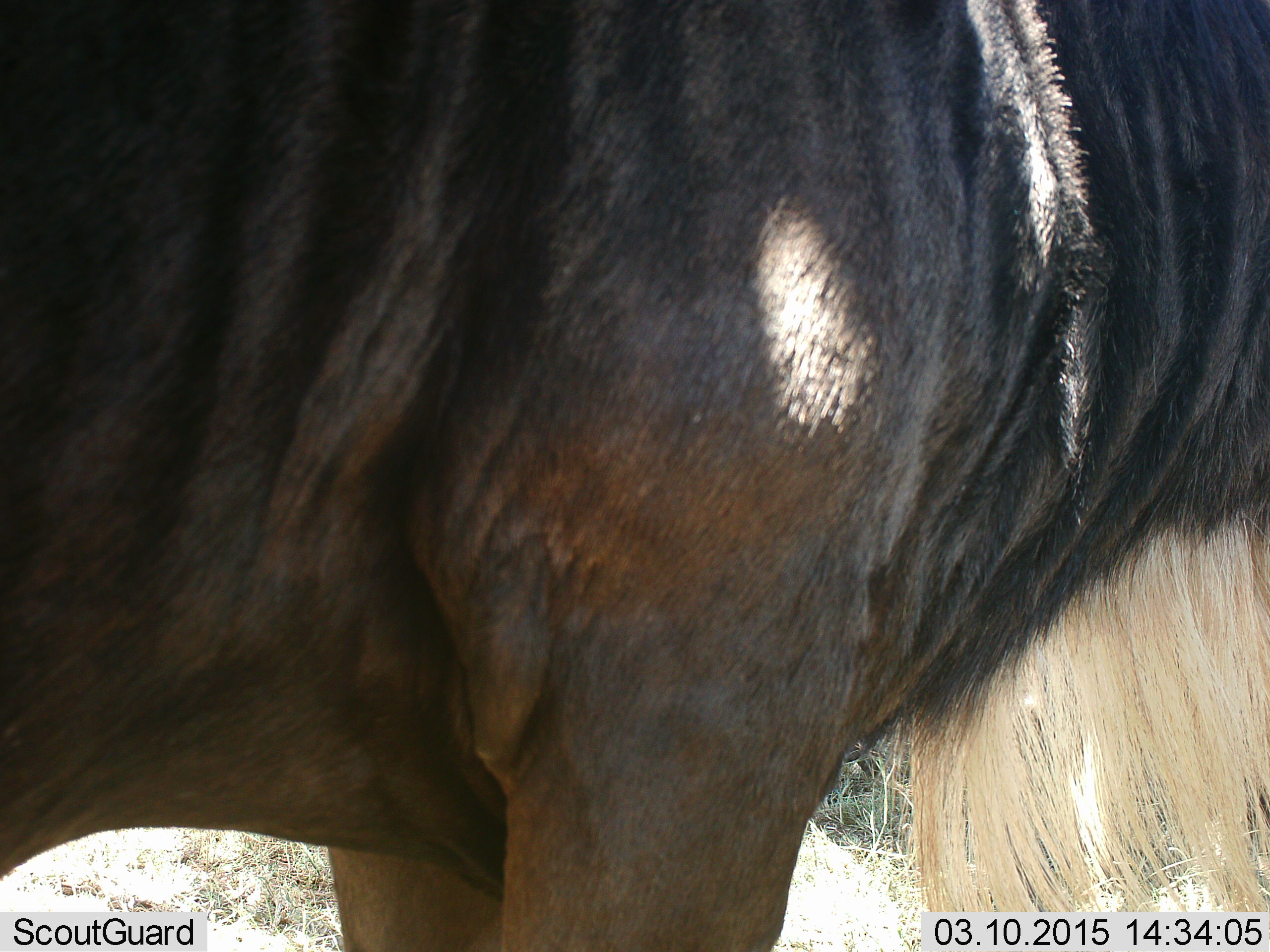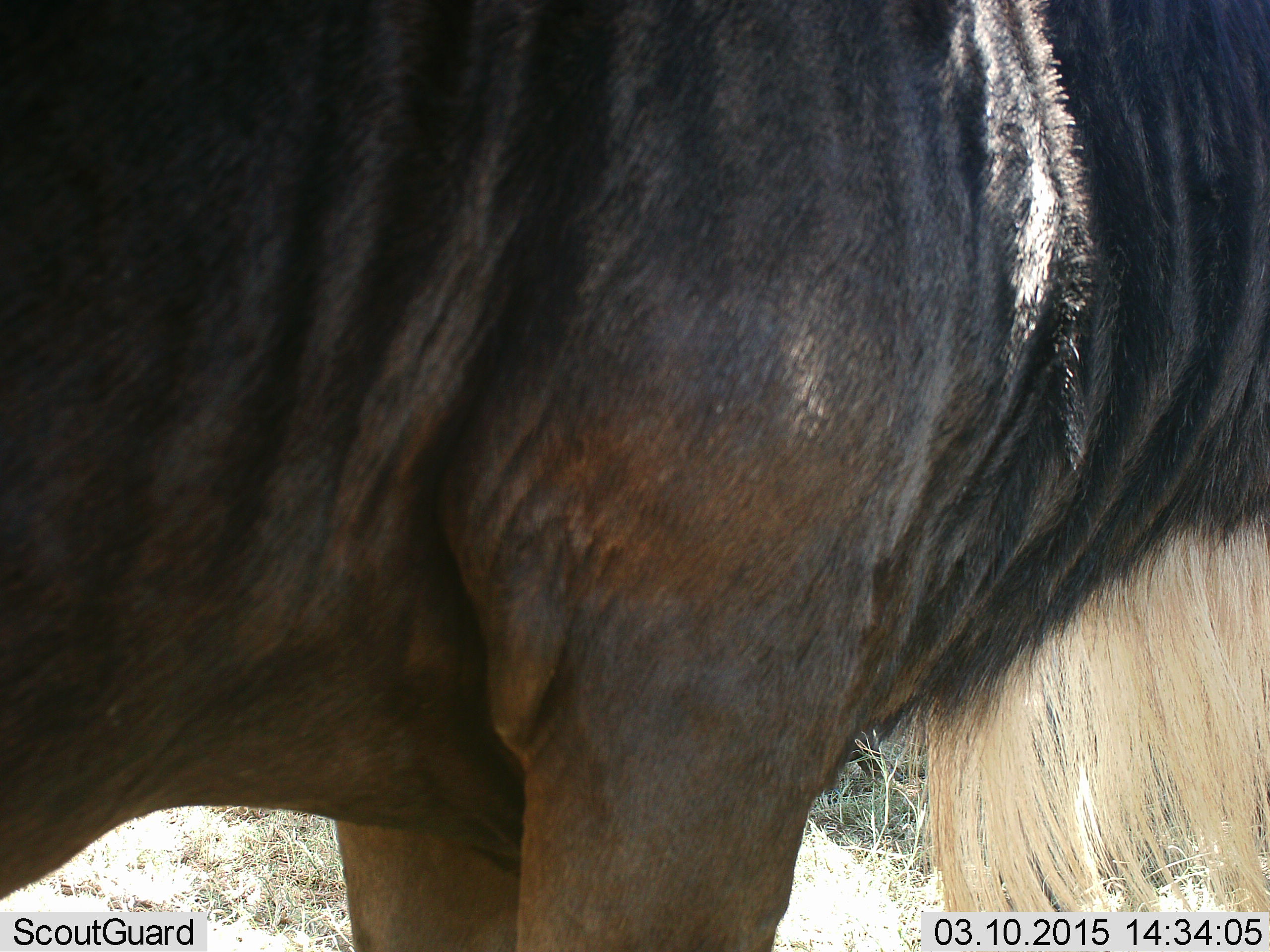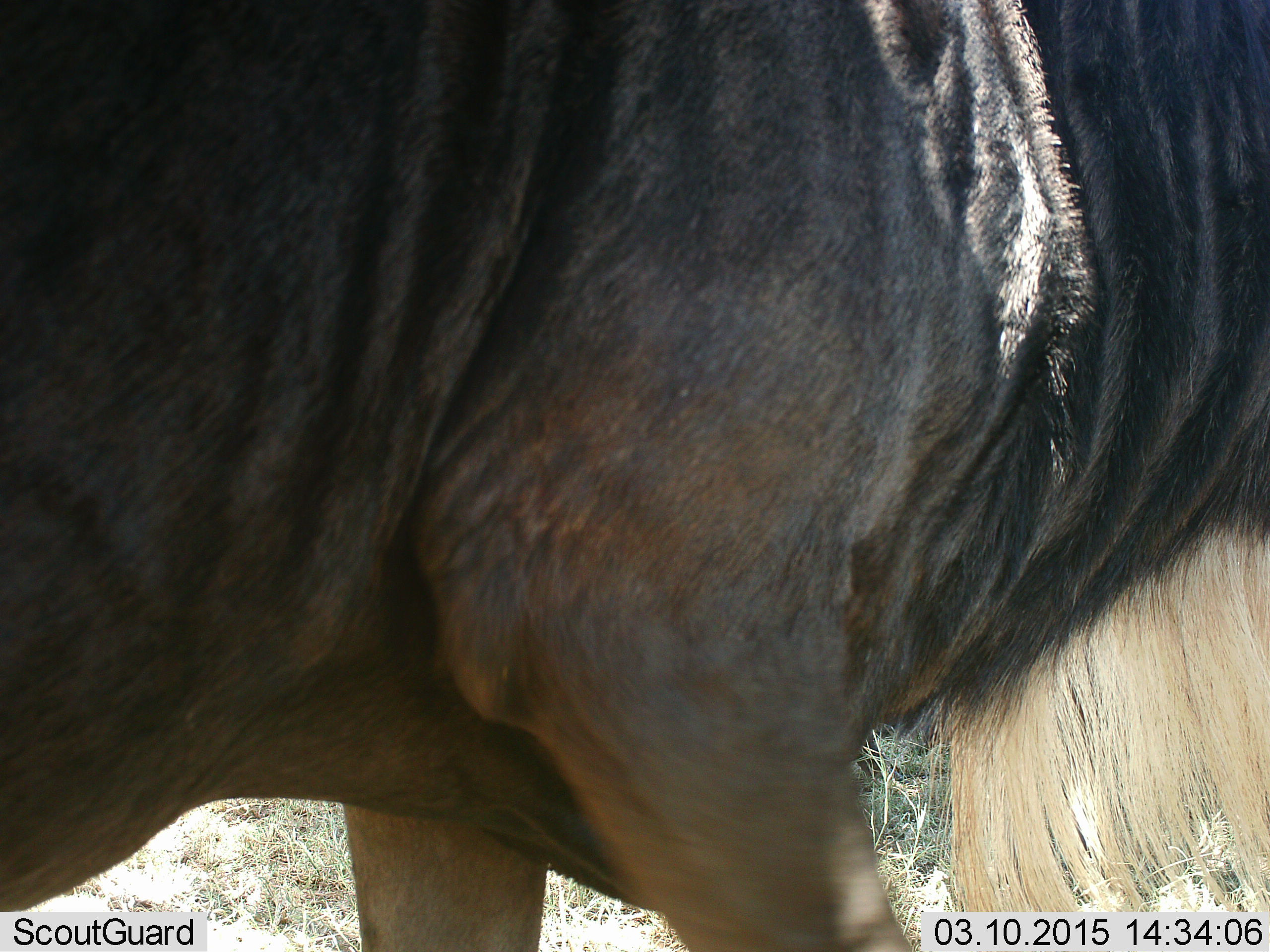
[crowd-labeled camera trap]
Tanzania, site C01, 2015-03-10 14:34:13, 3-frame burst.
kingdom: Animalia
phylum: Chordata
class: Mammalia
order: Artiodactyla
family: Bovidae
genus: Connochaetes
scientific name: Connochaetes taurinus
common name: blue wildebeest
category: wildebeest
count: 1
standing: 100%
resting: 0%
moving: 0%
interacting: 0%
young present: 0%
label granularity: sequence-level